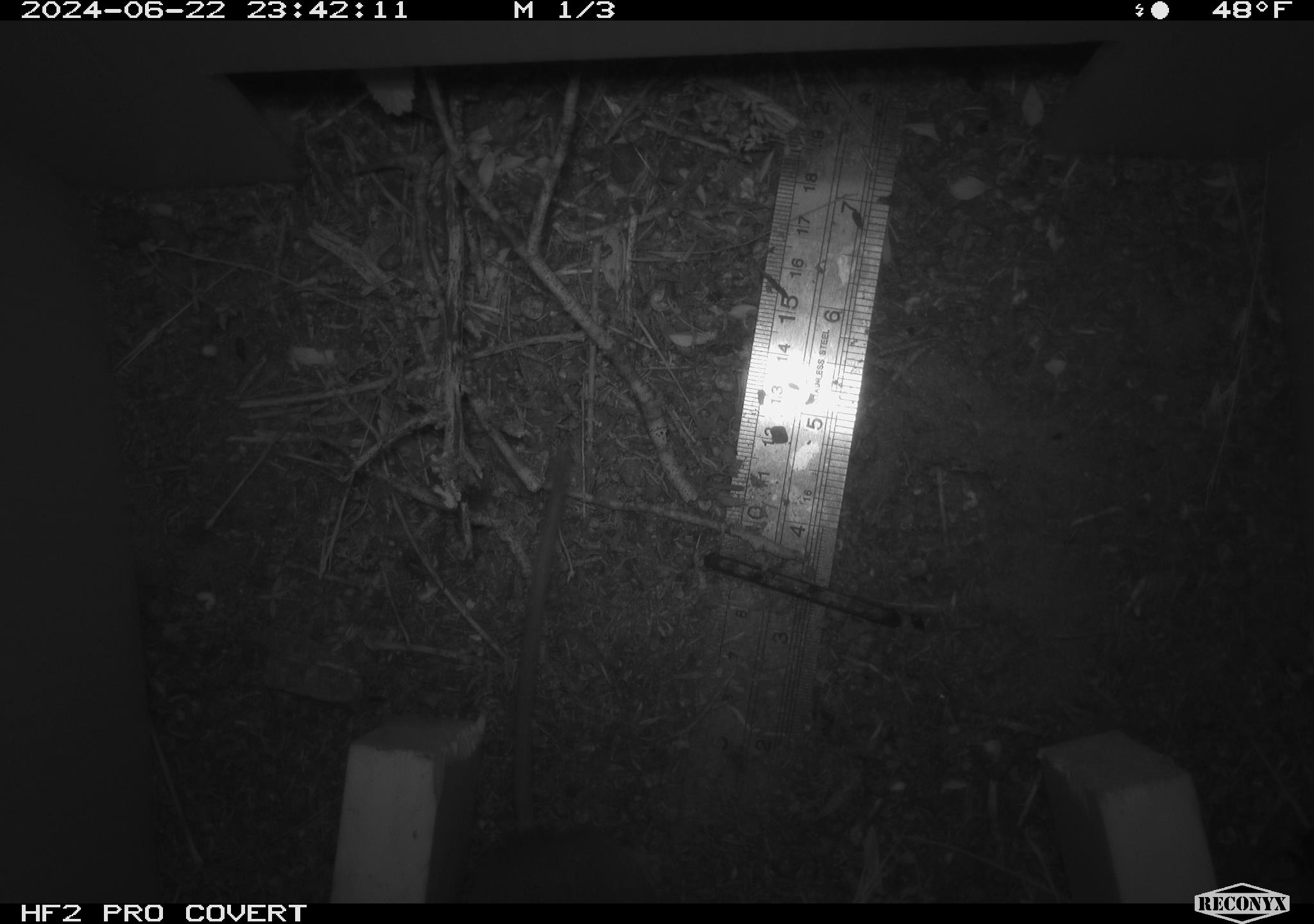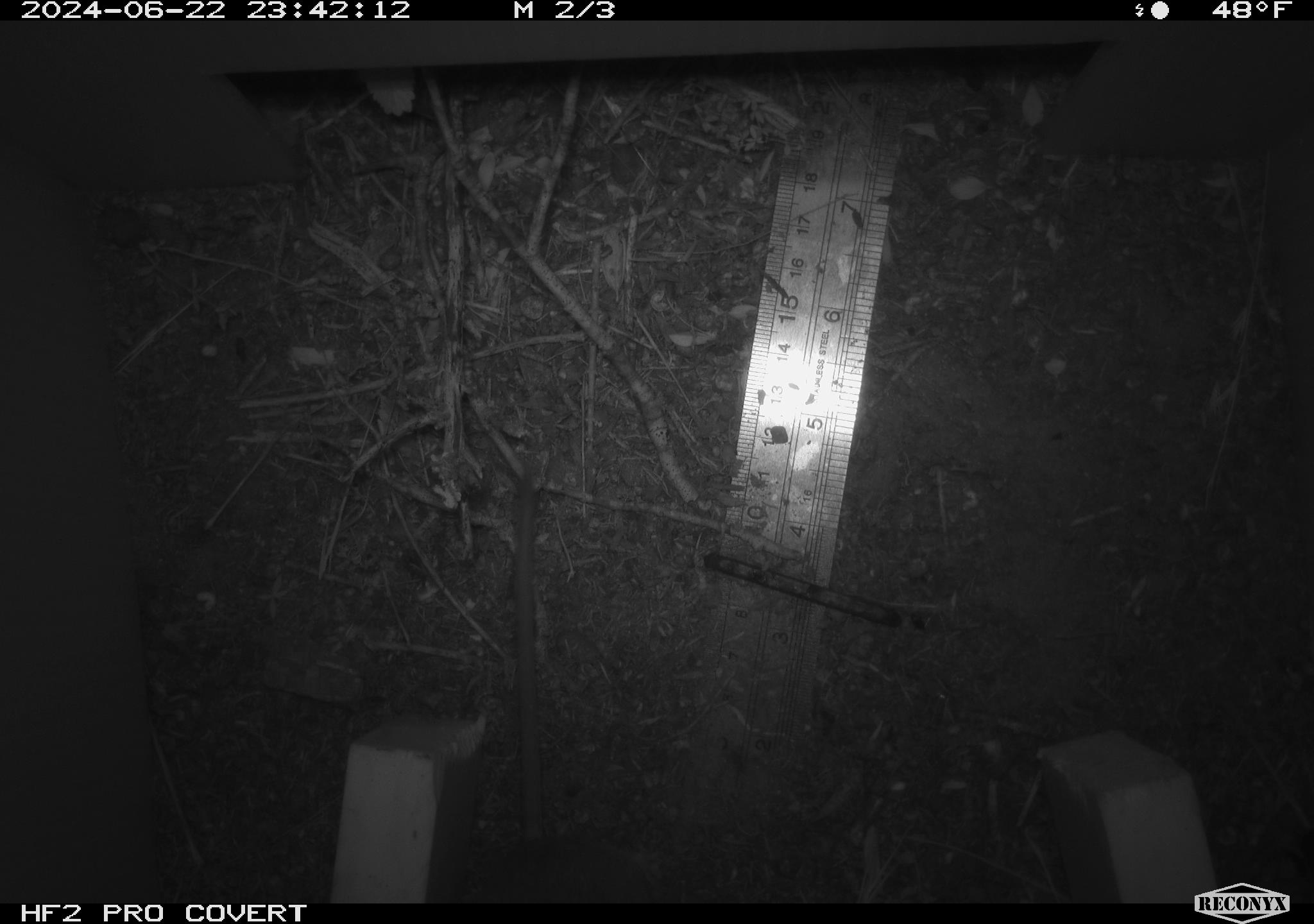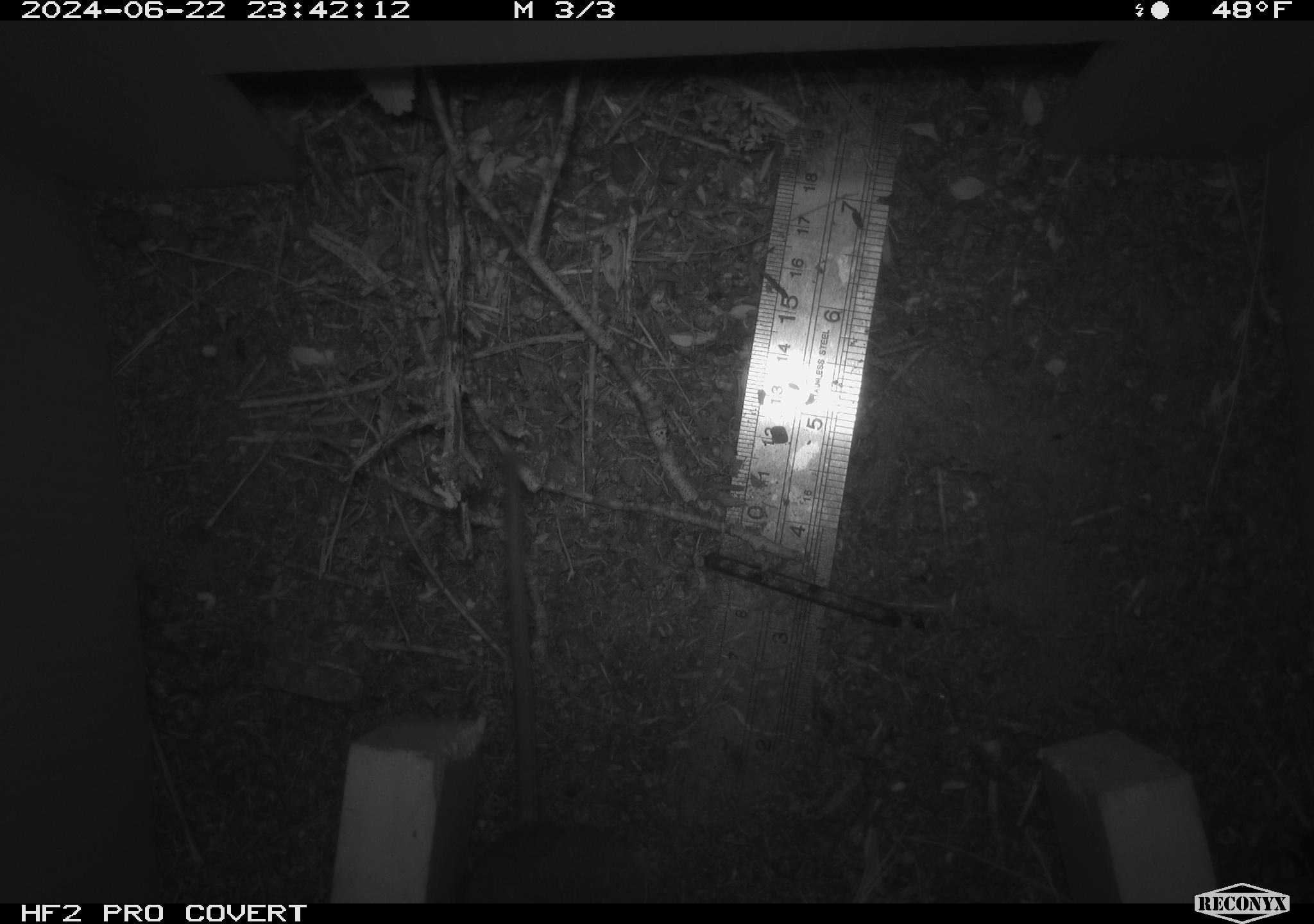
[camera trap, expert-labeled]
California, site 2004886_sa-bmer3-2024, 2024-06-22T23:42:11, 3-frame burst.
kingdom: Animalia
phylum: Chordata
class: Mammalia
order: Rodentia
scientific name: Rodentia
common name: mouse species